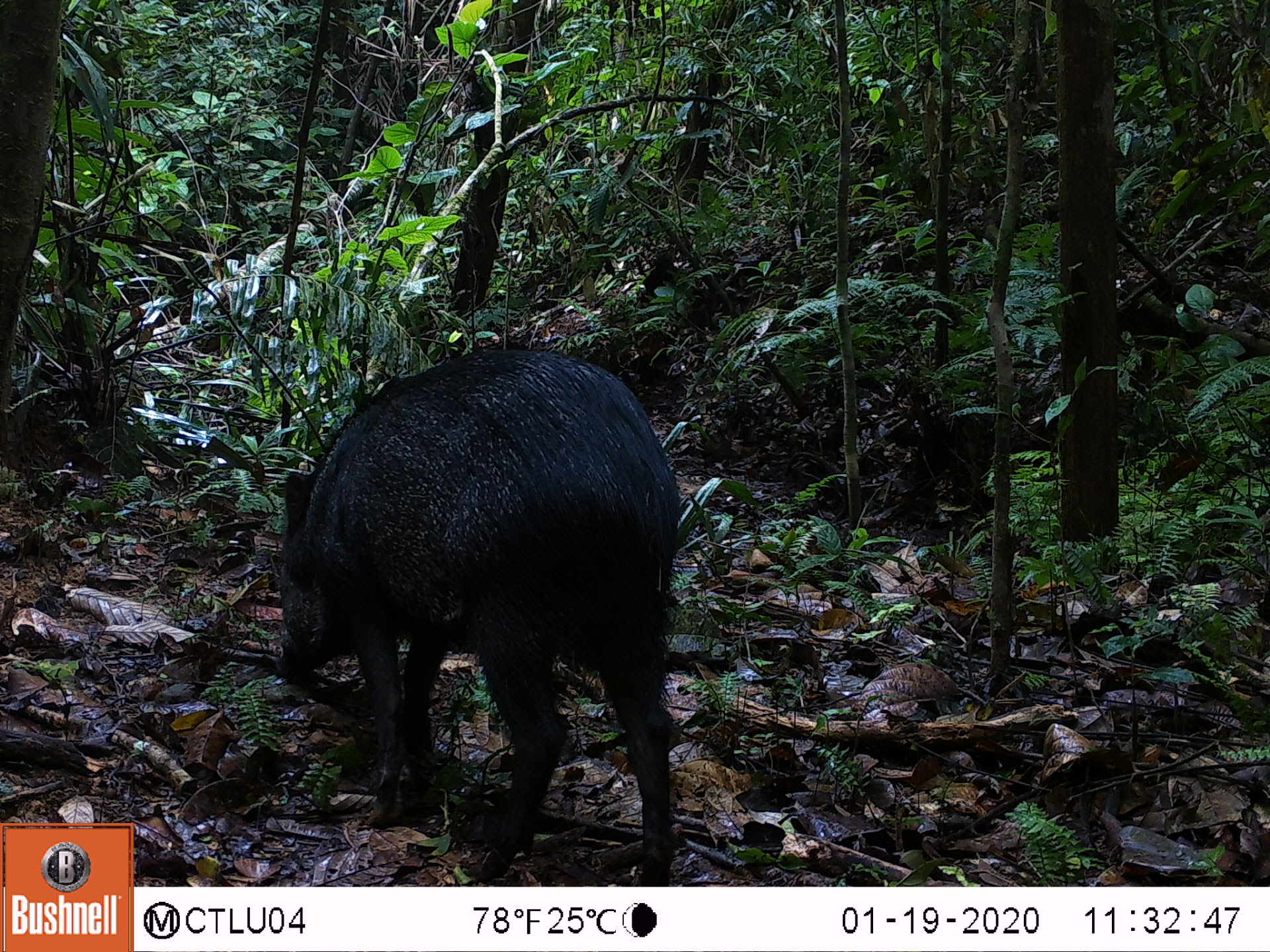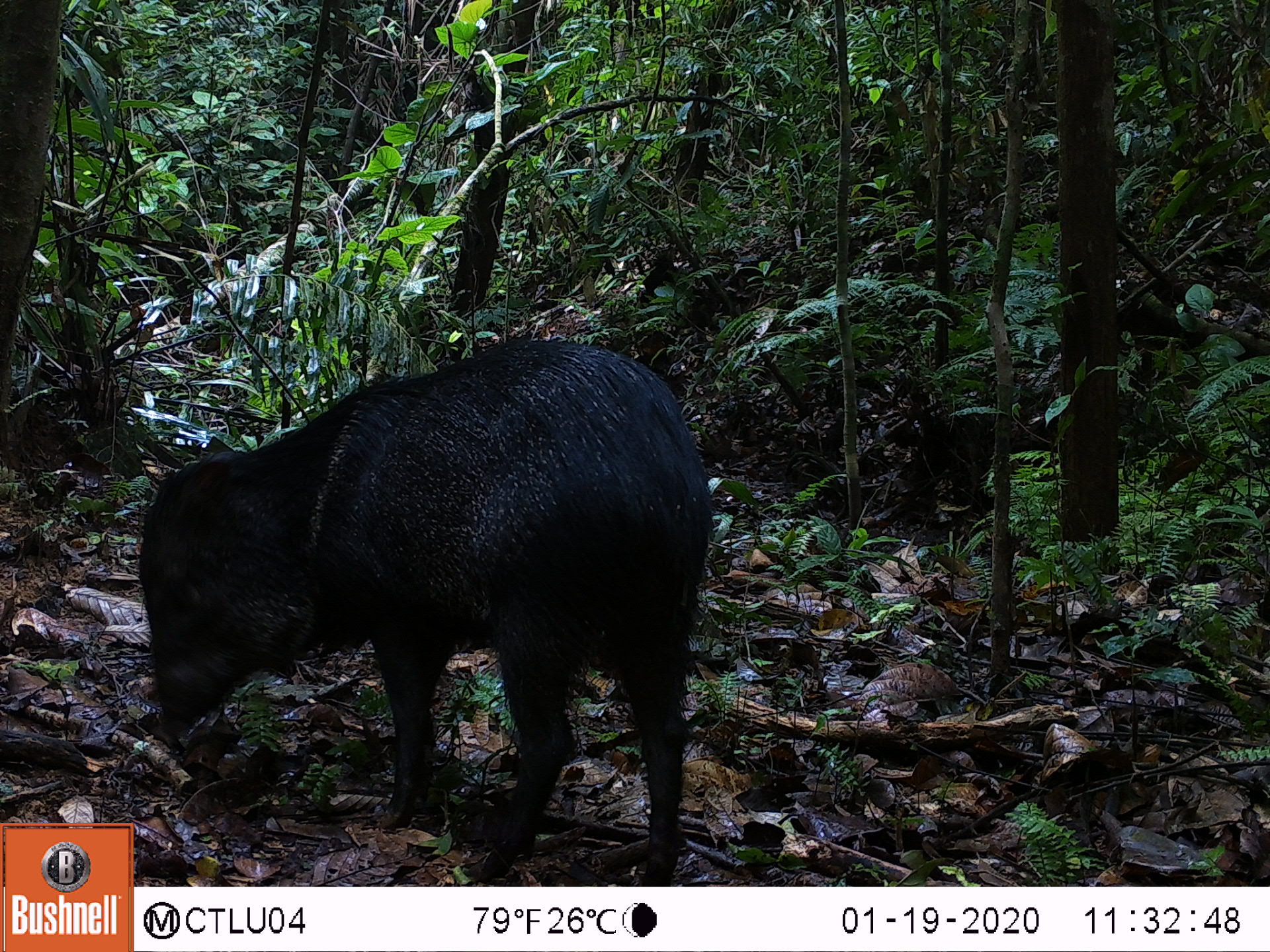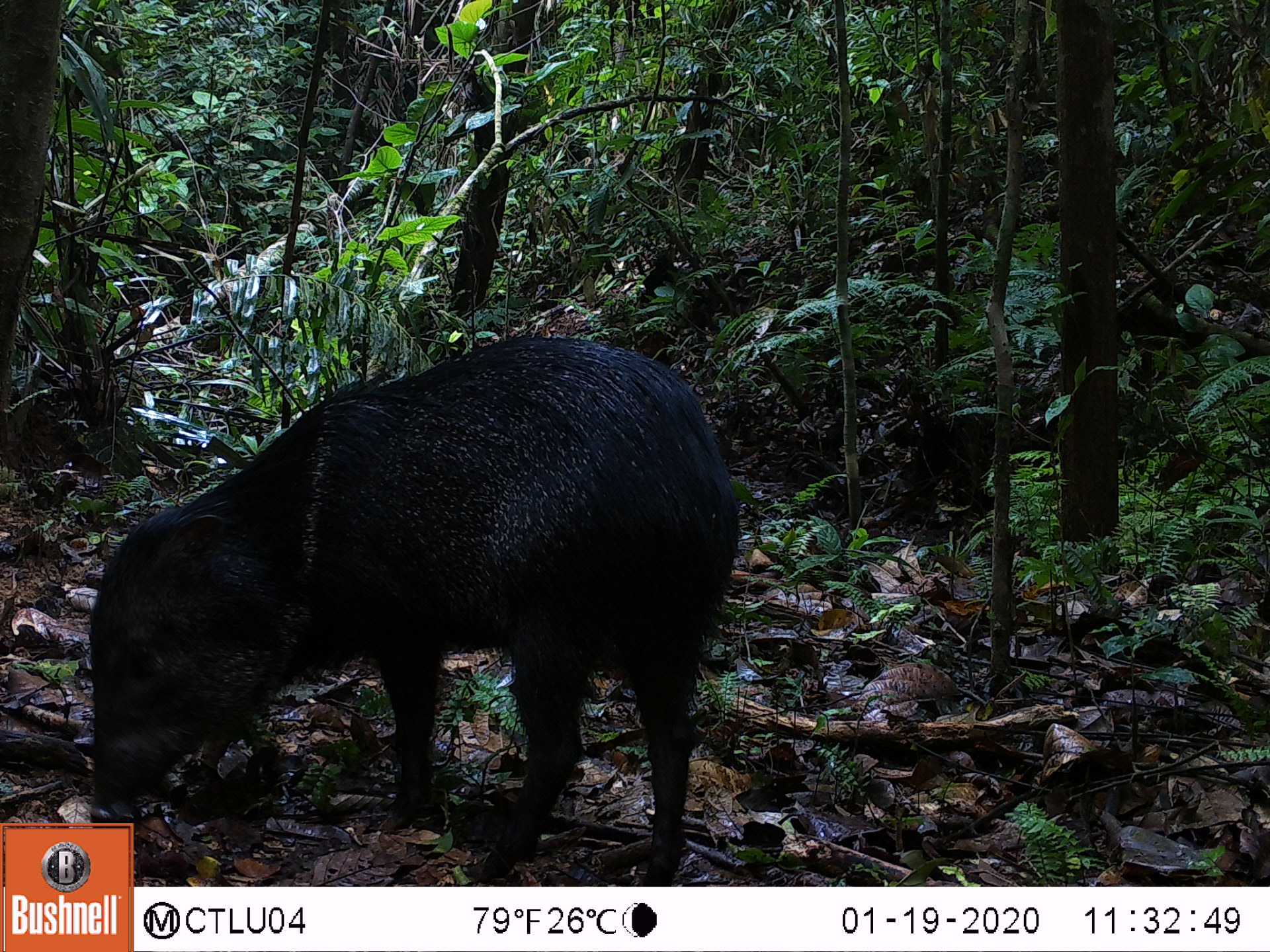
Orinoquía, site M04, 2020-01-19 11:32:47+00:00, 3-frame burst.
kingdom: Animalia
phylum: Chordata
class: Mammalia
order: Artiodactyla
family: Tayassuidae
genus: Pecari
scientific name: Pecari tajacu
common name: collared peccary